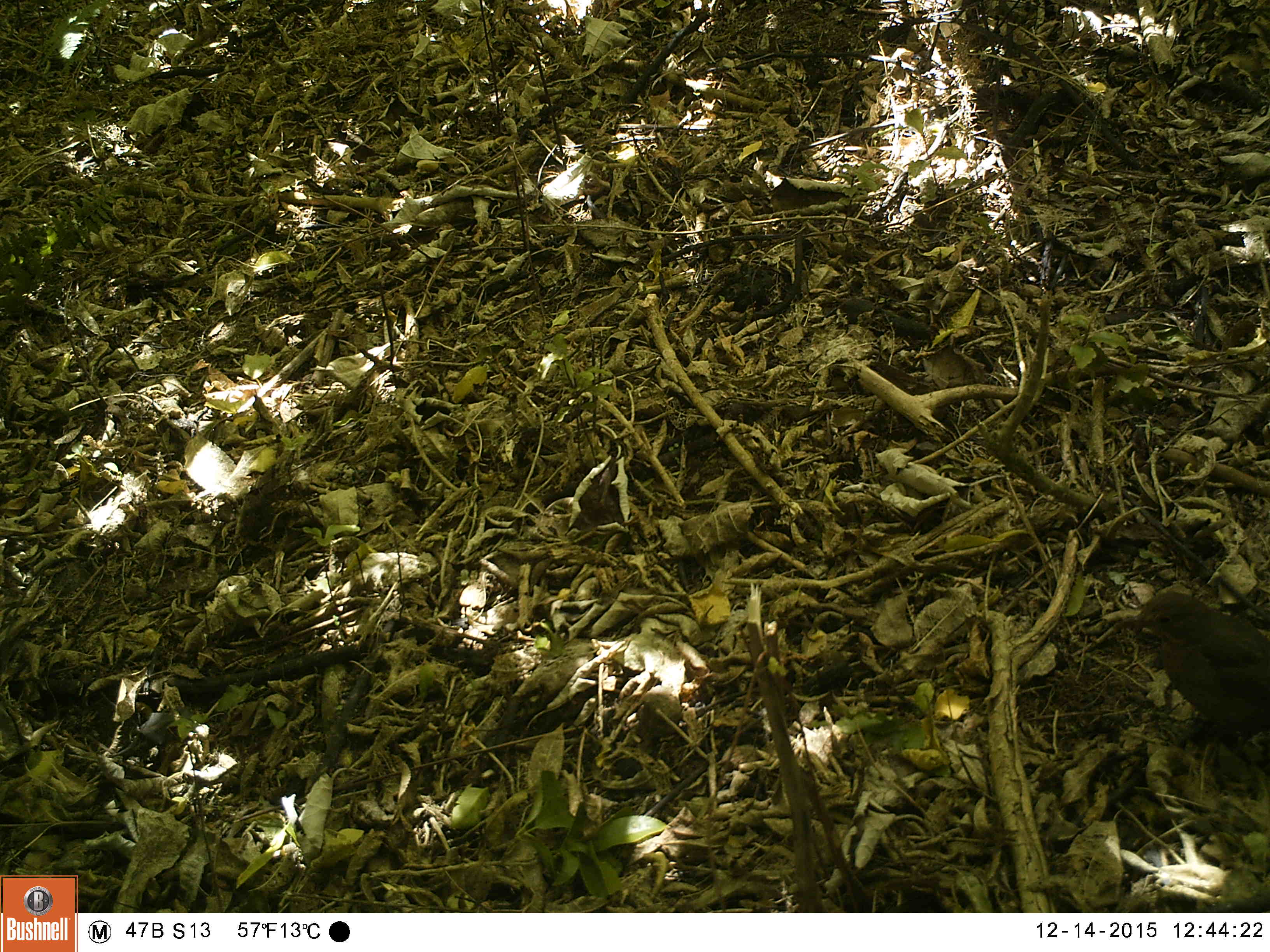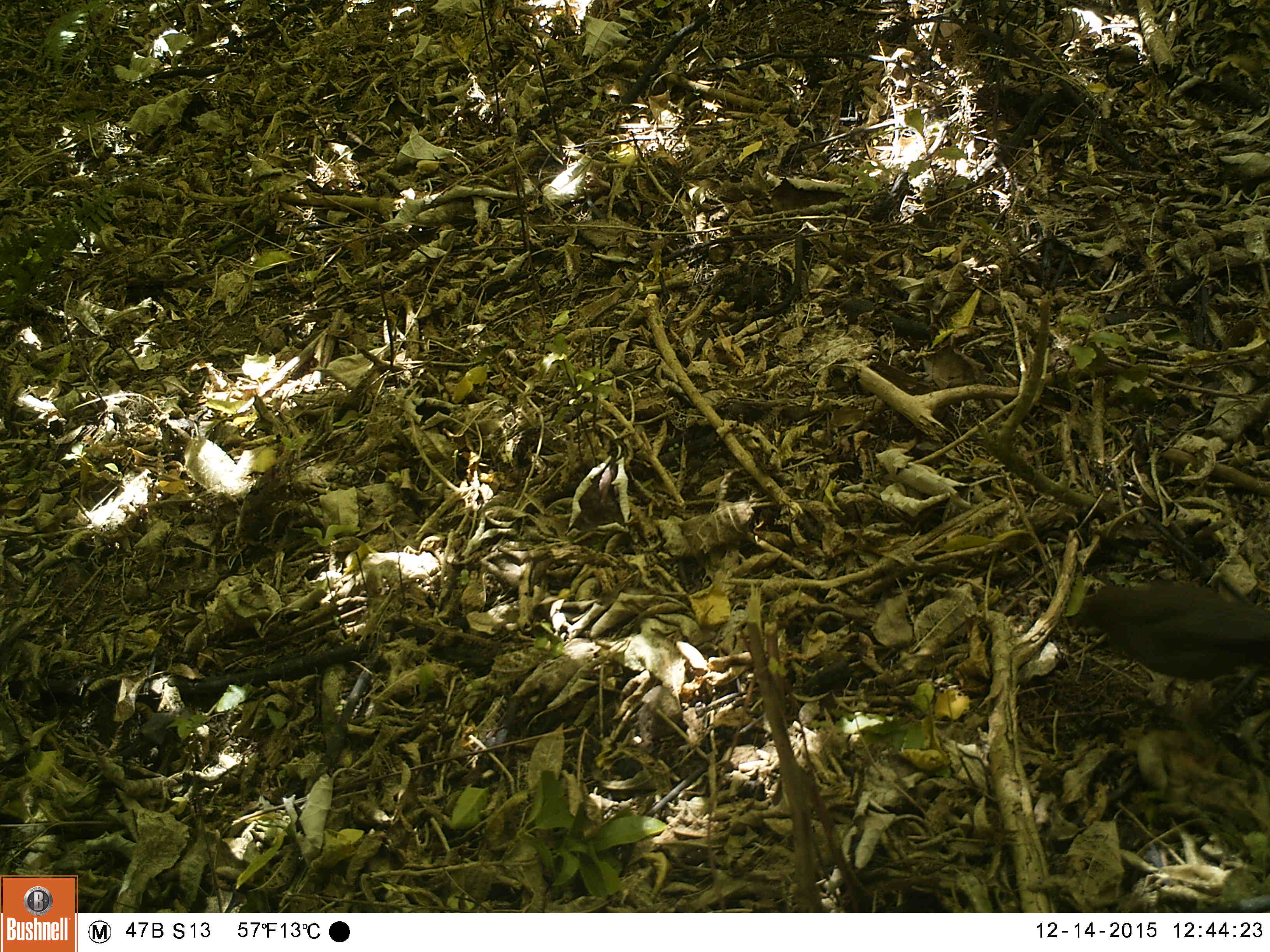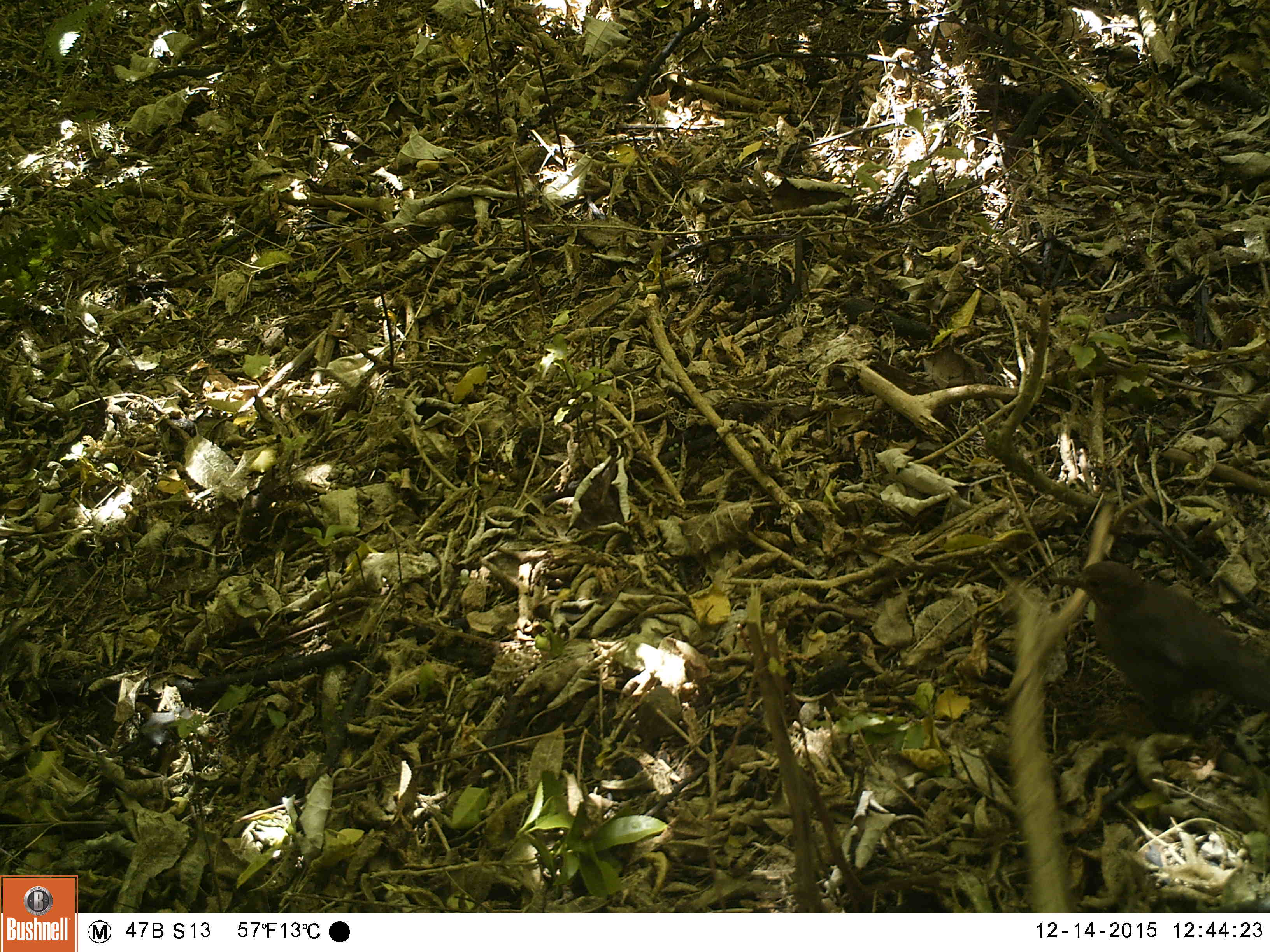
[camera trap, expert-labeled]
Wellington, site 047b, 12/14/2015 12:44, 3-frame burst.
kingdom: Animalia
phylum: Chordata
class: Aves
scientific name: Aves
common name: bird